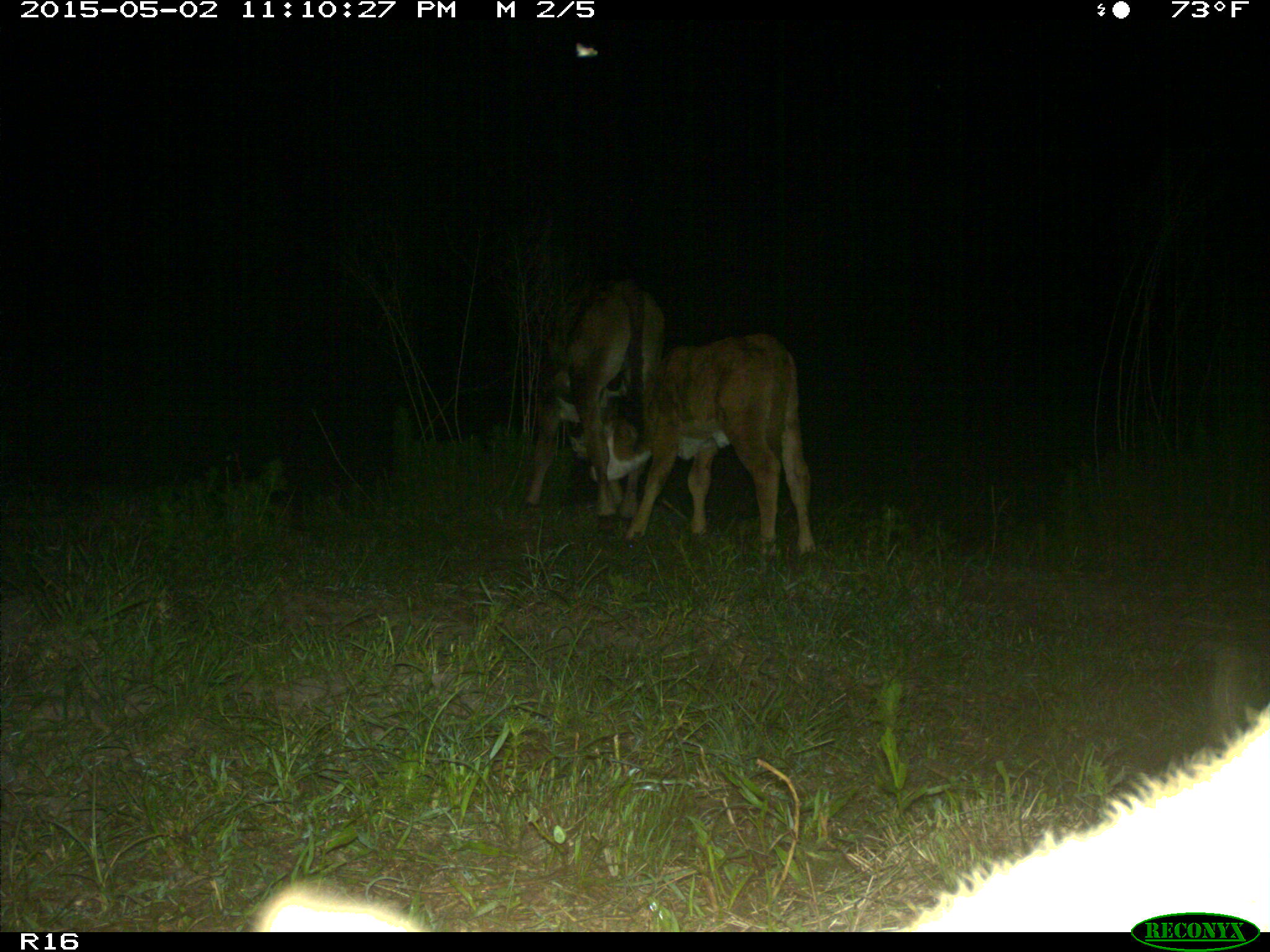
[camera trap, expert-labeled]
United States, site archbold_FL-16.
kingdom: Animalia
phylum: Chordata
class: Mammalia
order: Artiodactyla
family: Bovidae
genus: Bos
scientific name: Bos taurus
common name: domestic cow